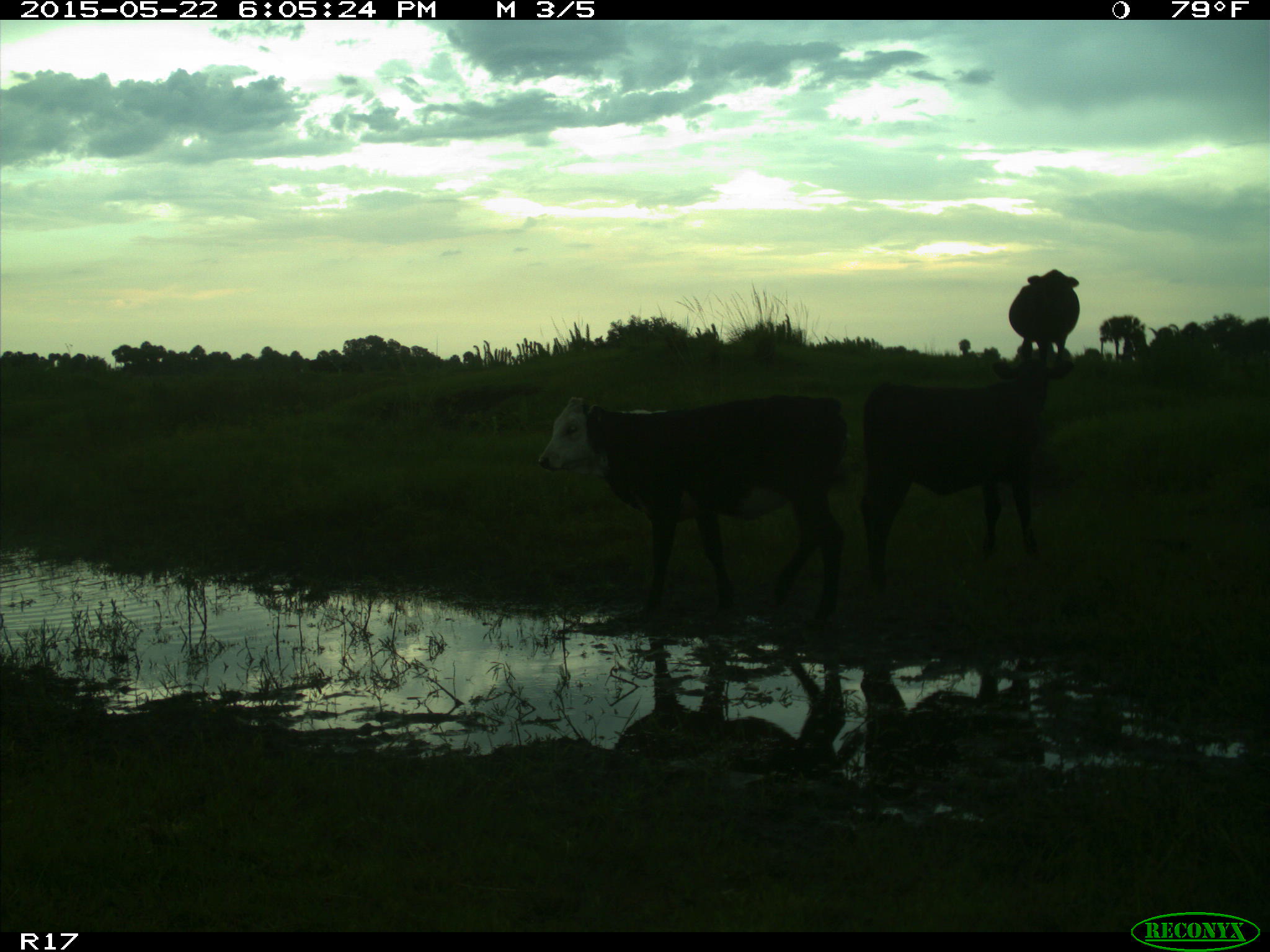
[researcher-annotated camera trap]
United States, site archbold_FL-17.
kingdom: Animalia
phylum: Chordata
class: Mammalia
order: Artiodactyla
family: Bovidae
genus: Bos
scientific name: Bos taurus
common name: domestic cow